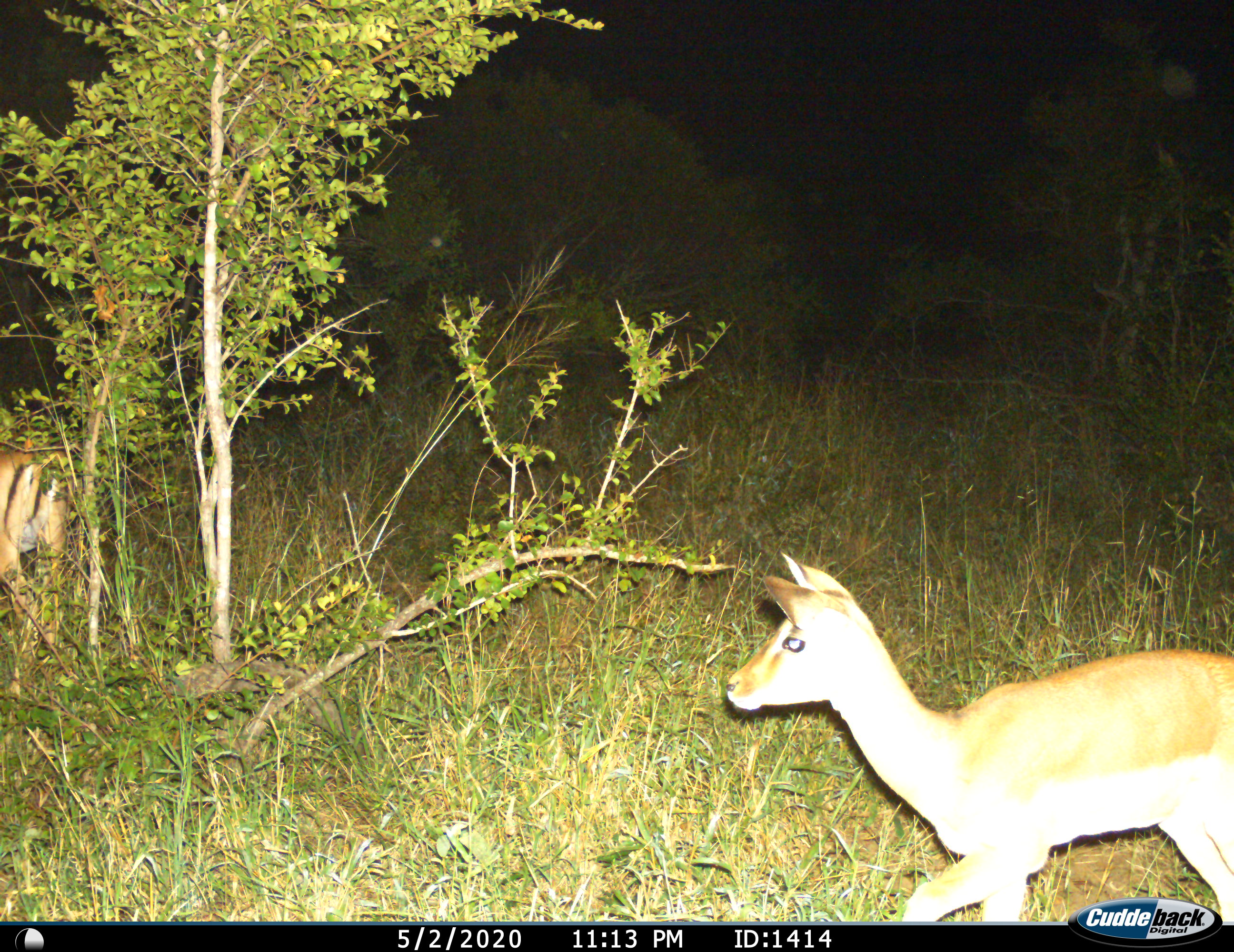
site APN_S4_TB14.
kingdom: Animalia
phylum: Chordata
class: Mammalia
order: Artiodactyla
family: Bovidae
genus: Aepyceros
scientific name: Aepyceros melampus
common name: impala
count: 2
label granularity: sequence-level